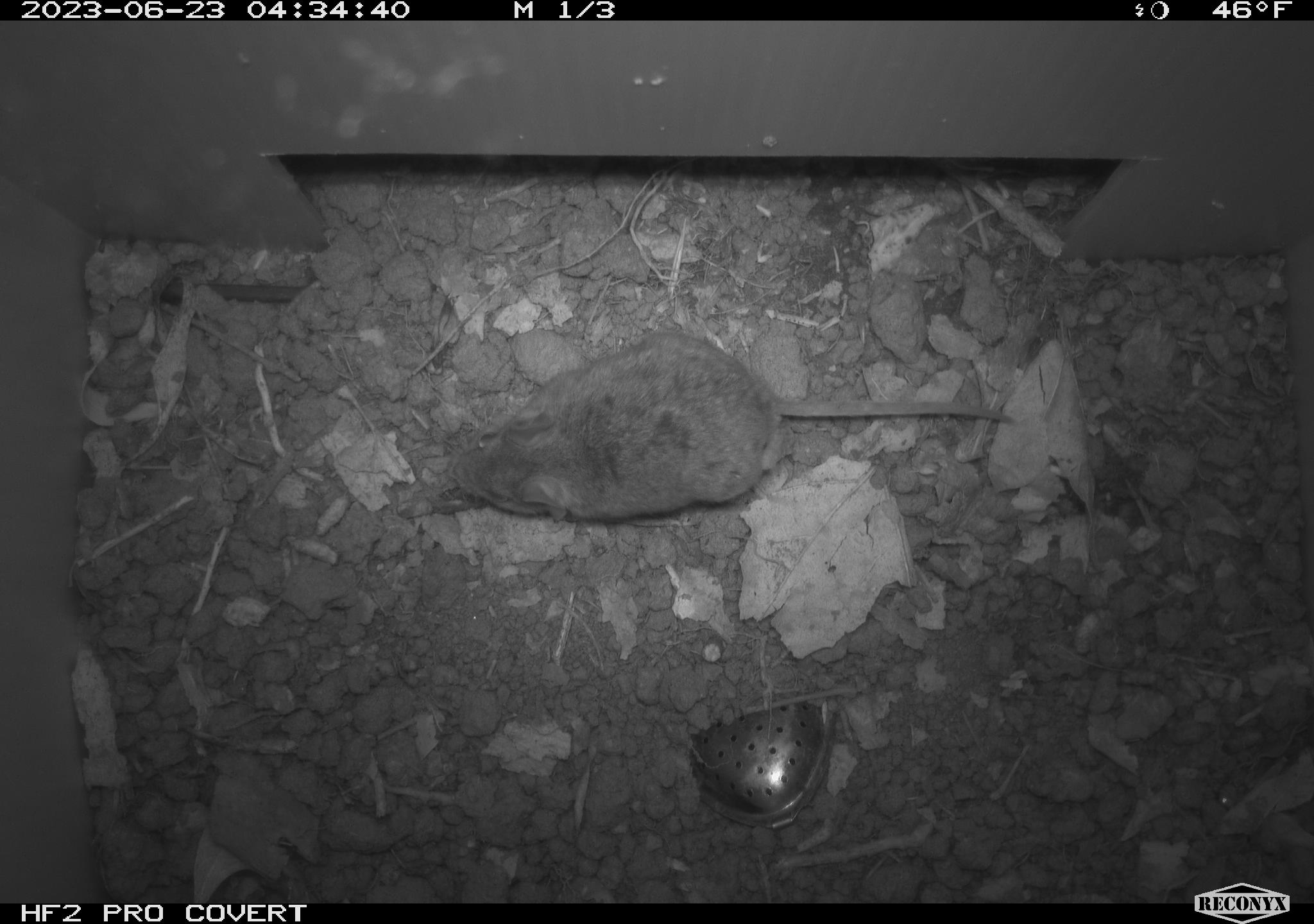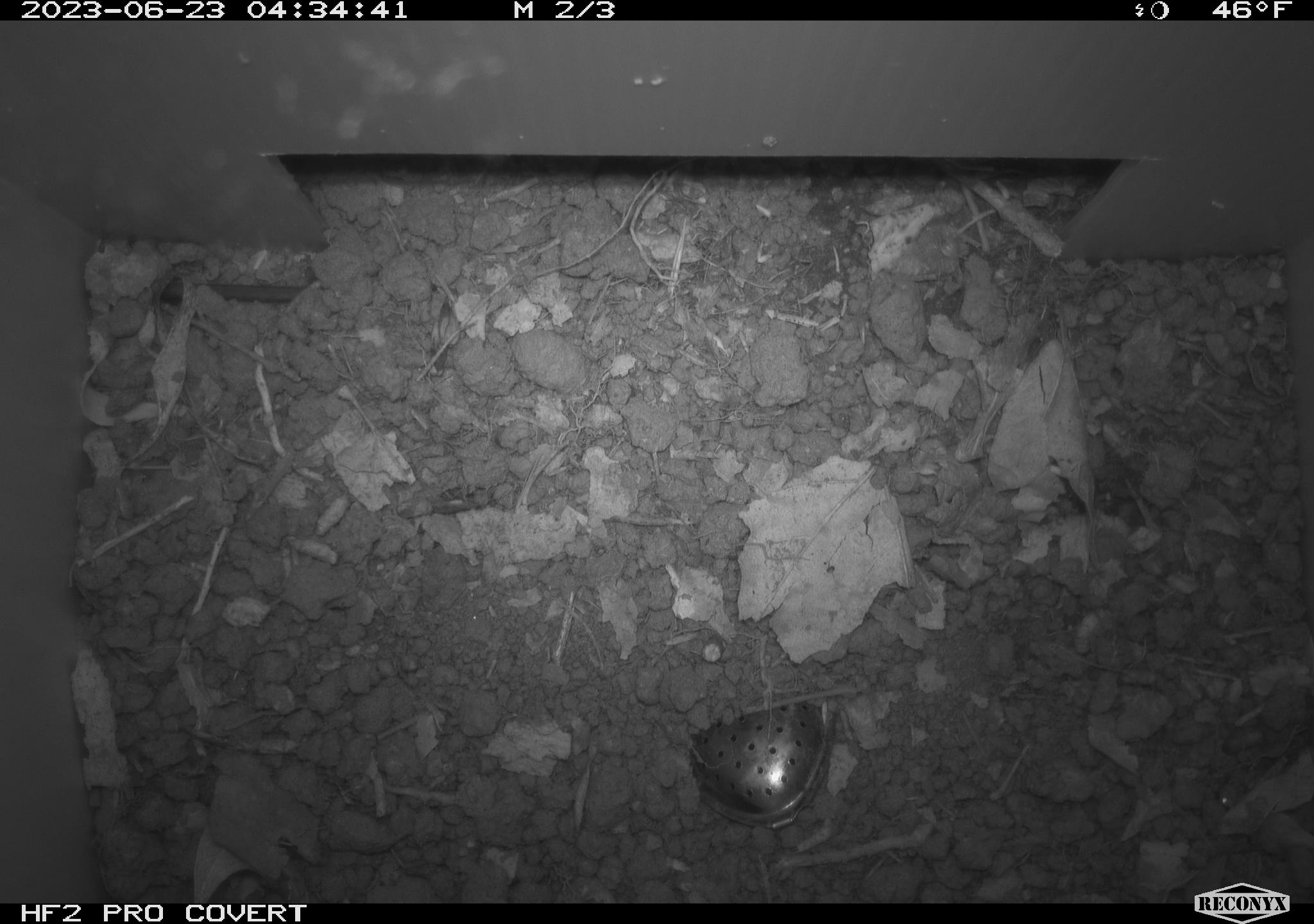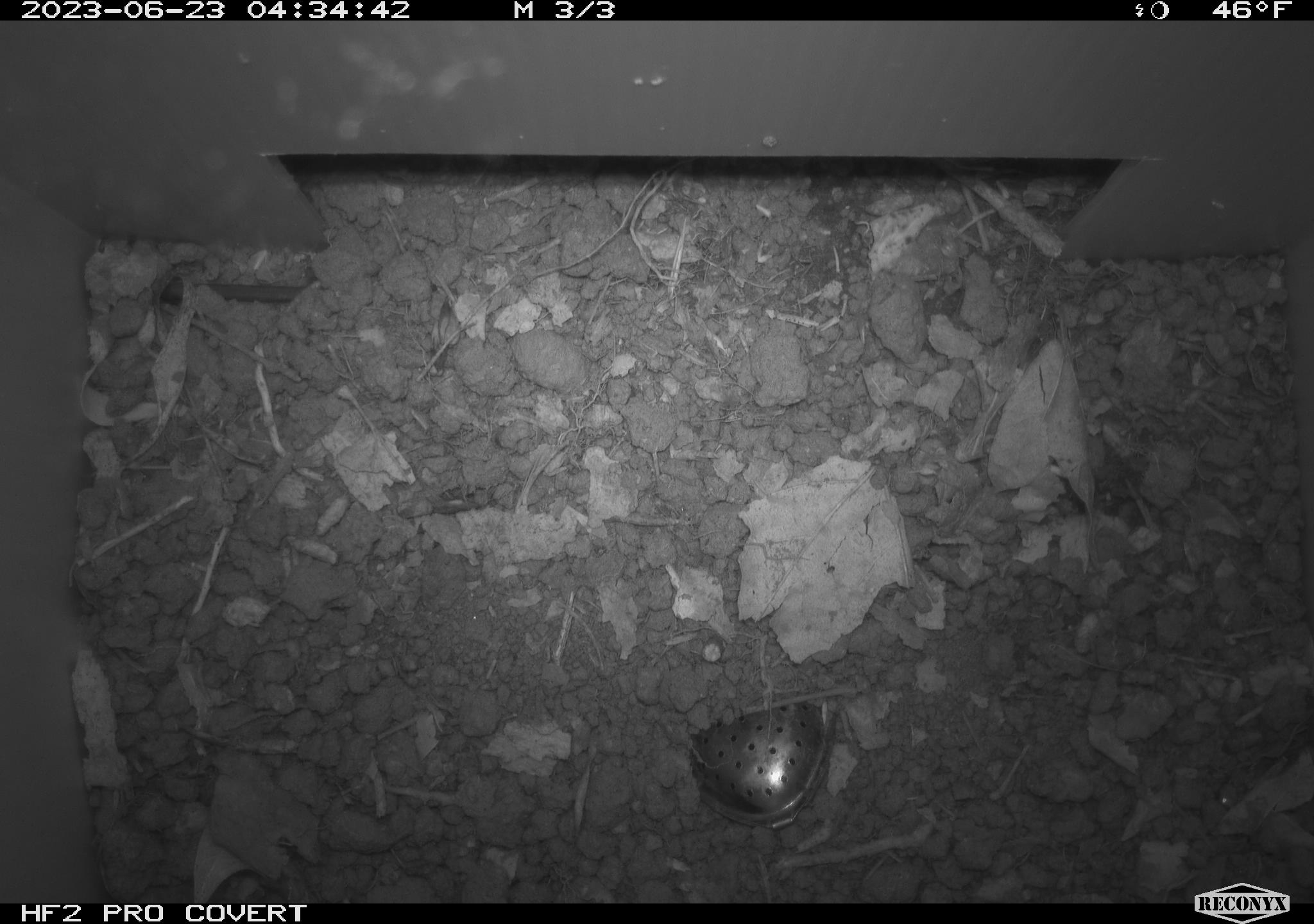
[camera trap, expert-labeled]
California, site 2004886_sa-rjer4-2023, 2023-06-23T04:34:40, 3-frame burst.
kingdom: Animalia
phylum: Chordata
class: Mammalia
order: Rodentia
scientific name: Rodentia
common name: mouse species